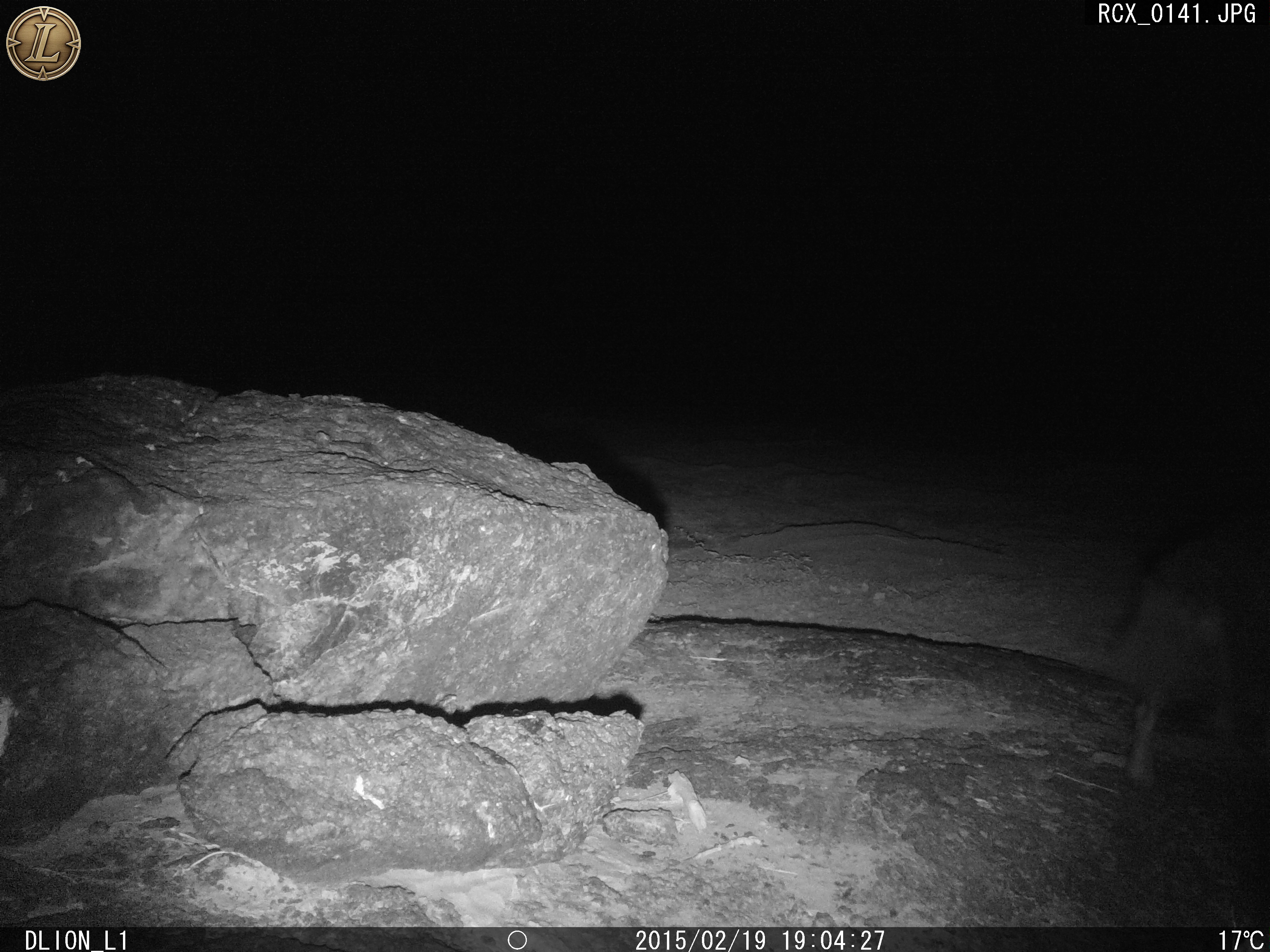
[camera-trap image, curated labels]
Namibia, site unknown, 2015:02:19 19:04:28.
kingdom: Animalia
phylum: Chordata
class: Mammalia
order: Carnivora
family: Hyaenidae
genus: Parahyaena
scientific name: Parahyaena brunnea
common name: brown hyena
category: hyaena brunnea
Hyaena brunnea (brown hyena) (Parahyaena brunnea).